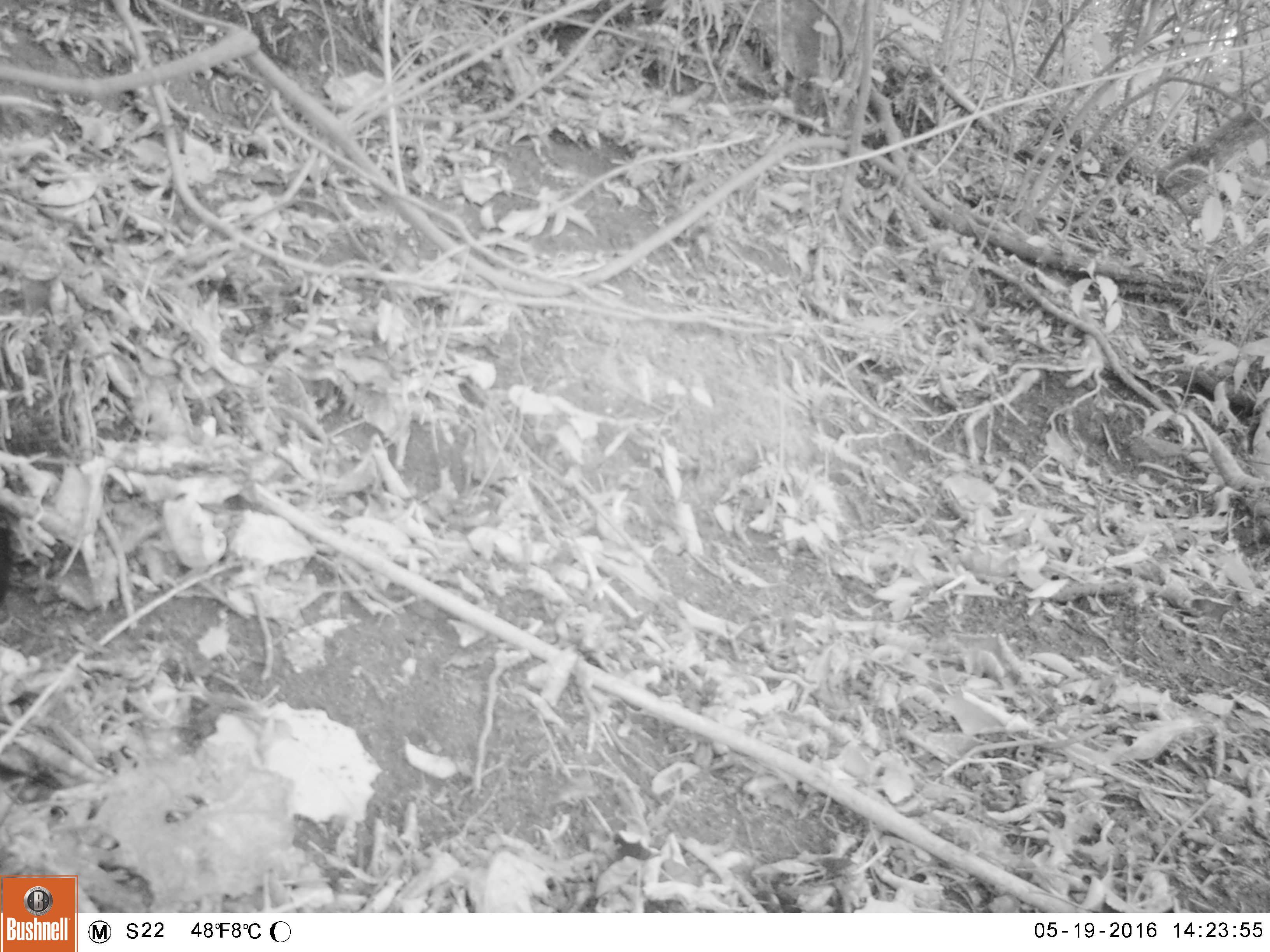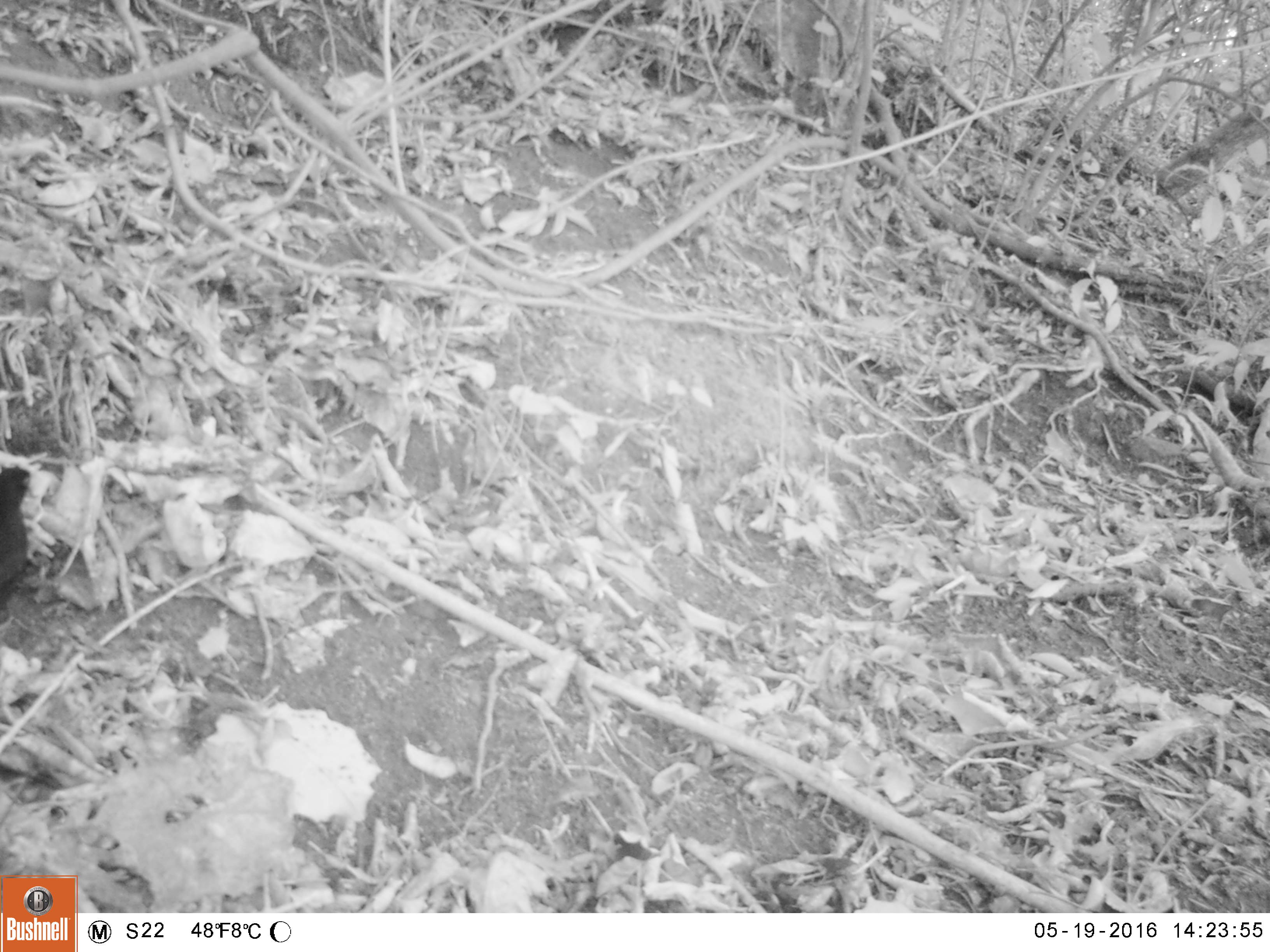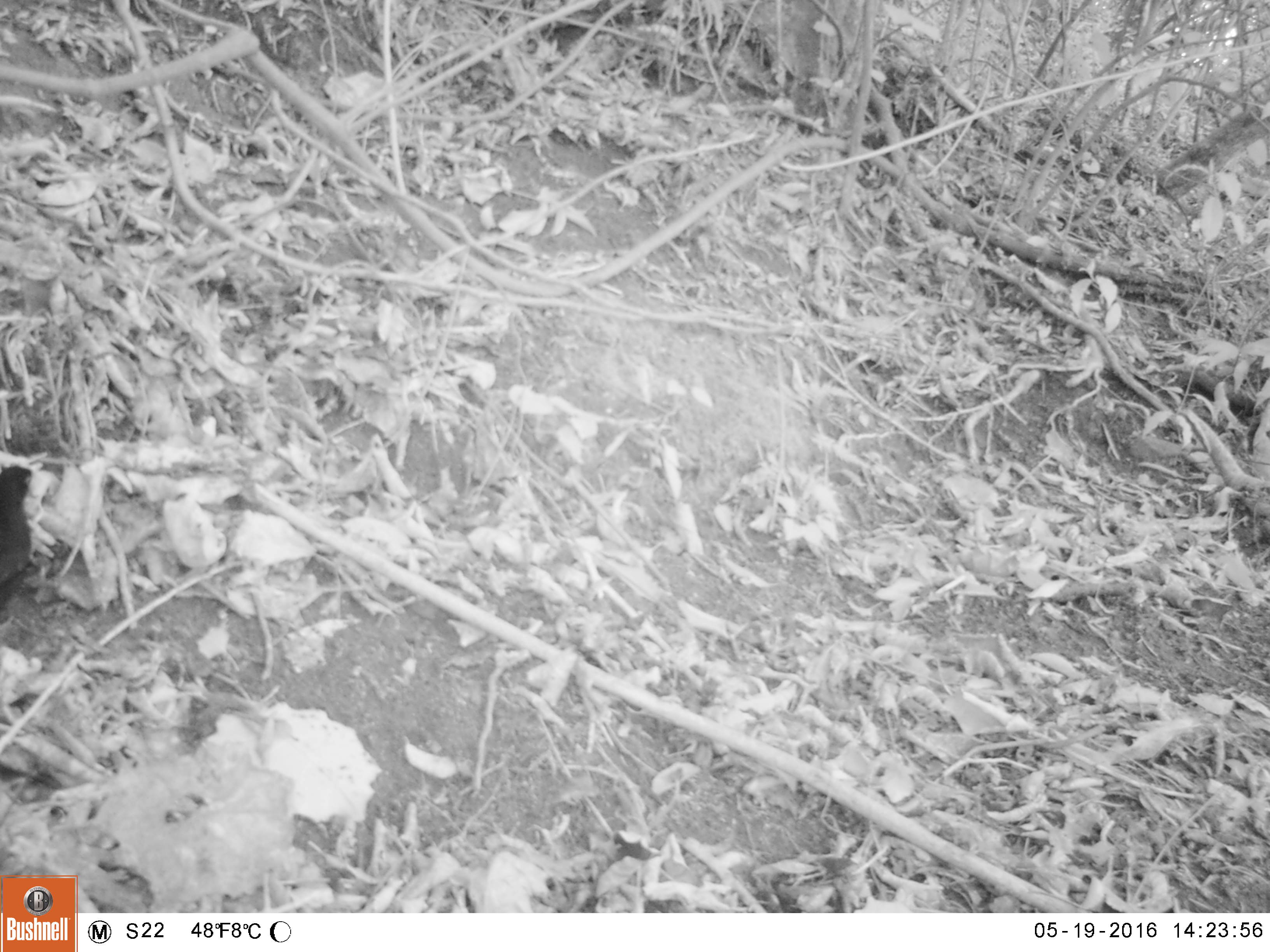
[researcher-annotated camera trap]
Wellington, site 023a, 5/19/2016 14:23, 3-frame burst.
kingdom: Animalia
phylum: Chordata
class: Aves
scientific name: Aves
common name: bird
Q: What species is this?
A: Bird (Aves).